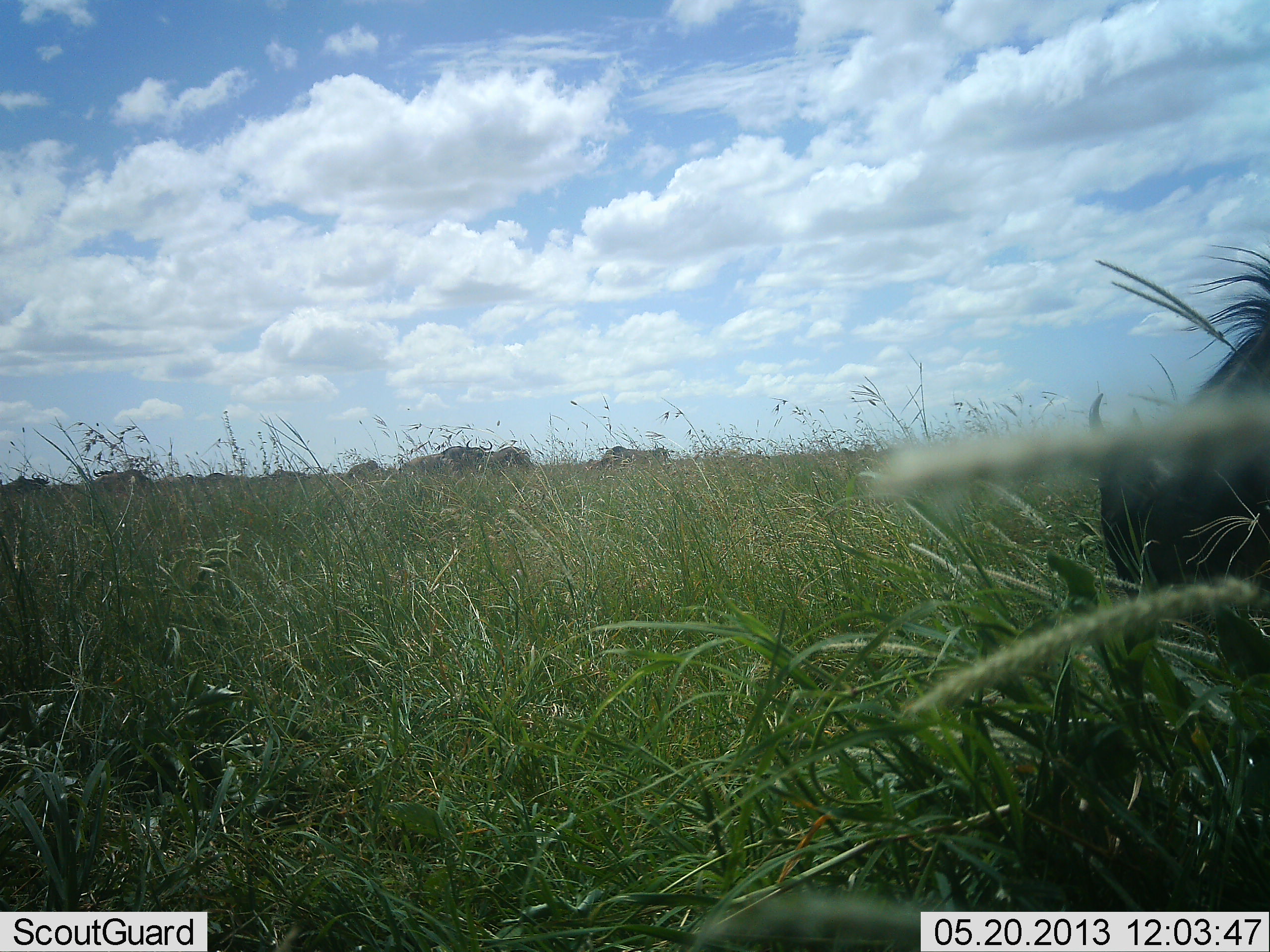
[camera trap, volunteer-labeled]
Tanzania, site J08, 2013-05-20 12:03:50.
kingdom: Animalia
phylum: Chordata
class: Mammalia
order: Artiodactyla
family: Bovidae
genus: Connochaetes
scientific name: Connochaetes taurinus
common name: blue wildebeest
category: wildebeest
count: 1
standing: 36%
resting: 0%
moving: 20%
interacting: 0%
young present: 0%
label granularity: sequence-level